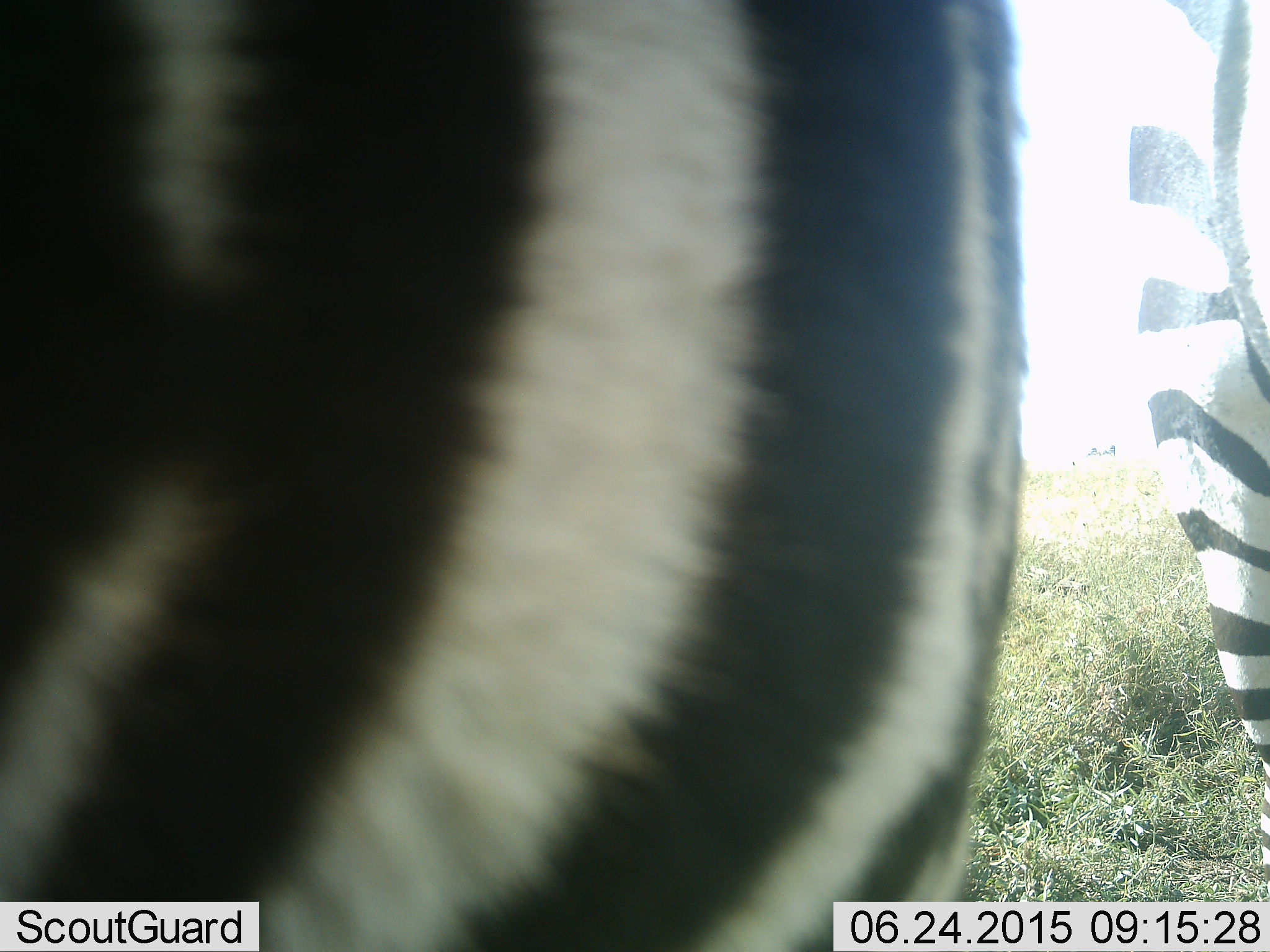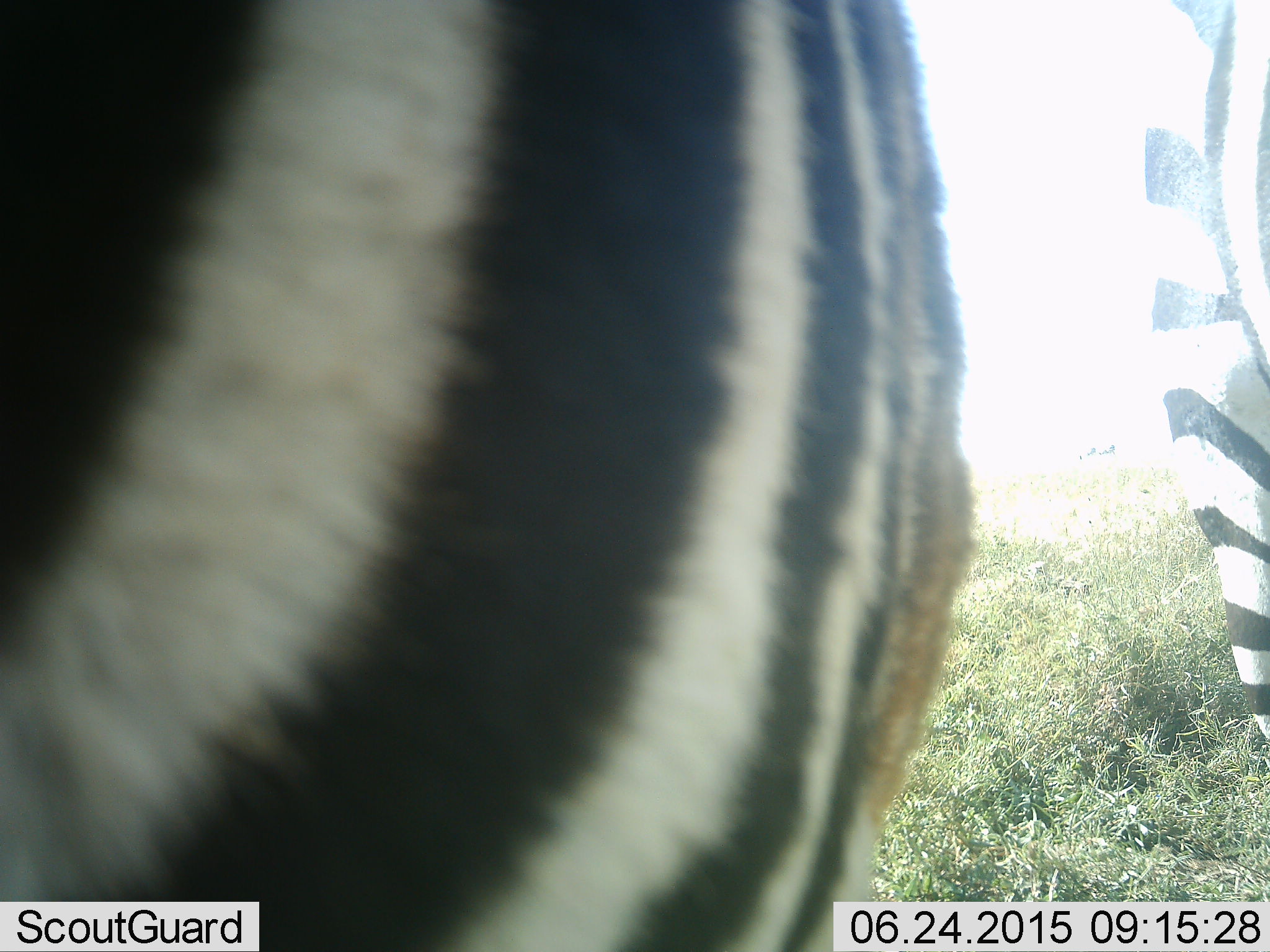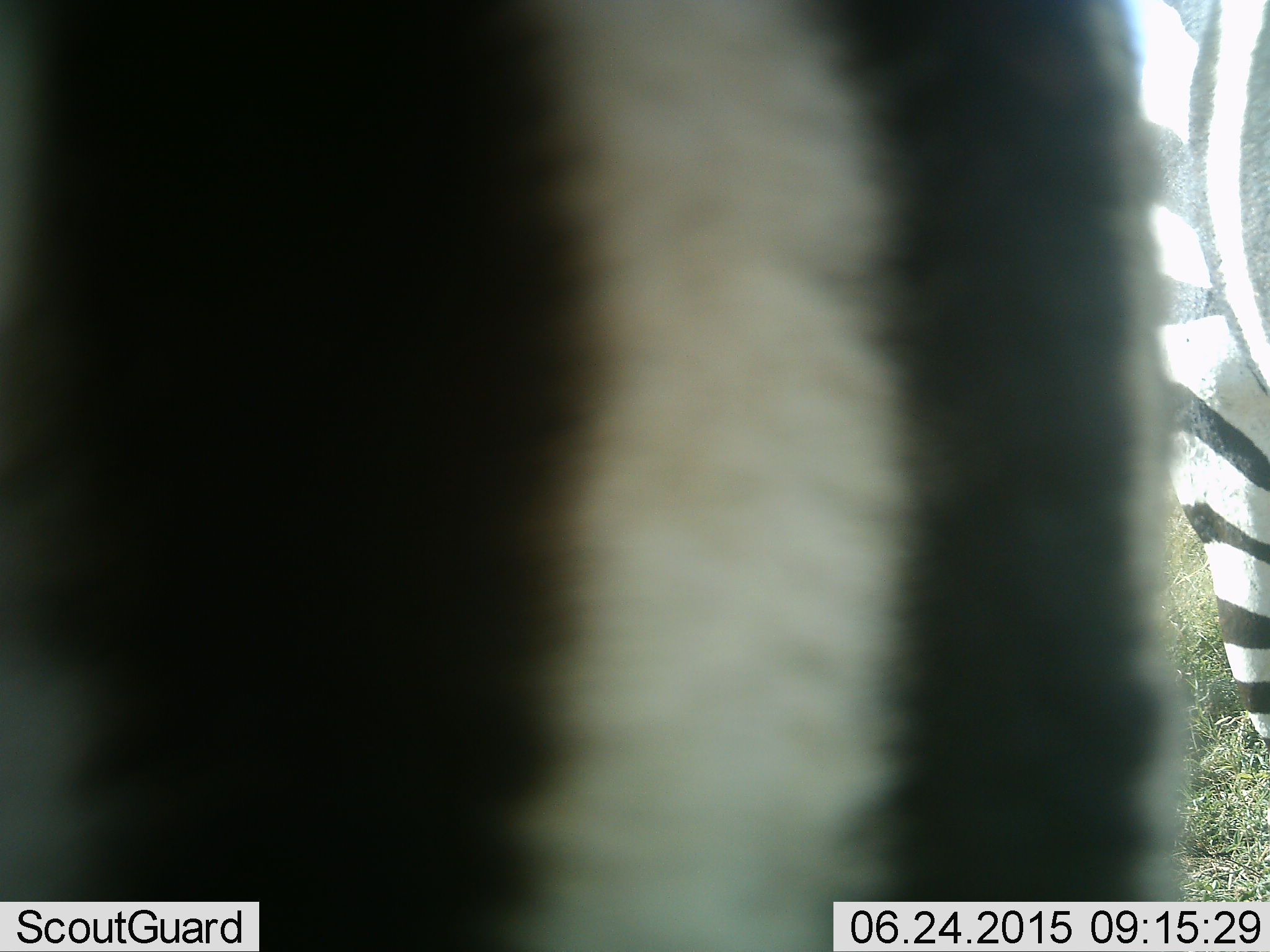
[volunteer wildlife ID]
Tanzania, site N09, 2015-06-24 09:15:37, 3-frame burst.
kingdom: Animalia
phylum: Chordata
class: Mammalia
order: Perissodactyla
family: Equidae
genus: Equus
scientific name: Equus quagga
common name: plains zebra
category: zebra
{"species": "zebra (plains zebra) (Equus quagga)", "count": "2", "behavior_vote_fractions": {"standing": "100%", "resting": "0%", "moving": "0%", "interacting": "0%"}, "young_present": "0%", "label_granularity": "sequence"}